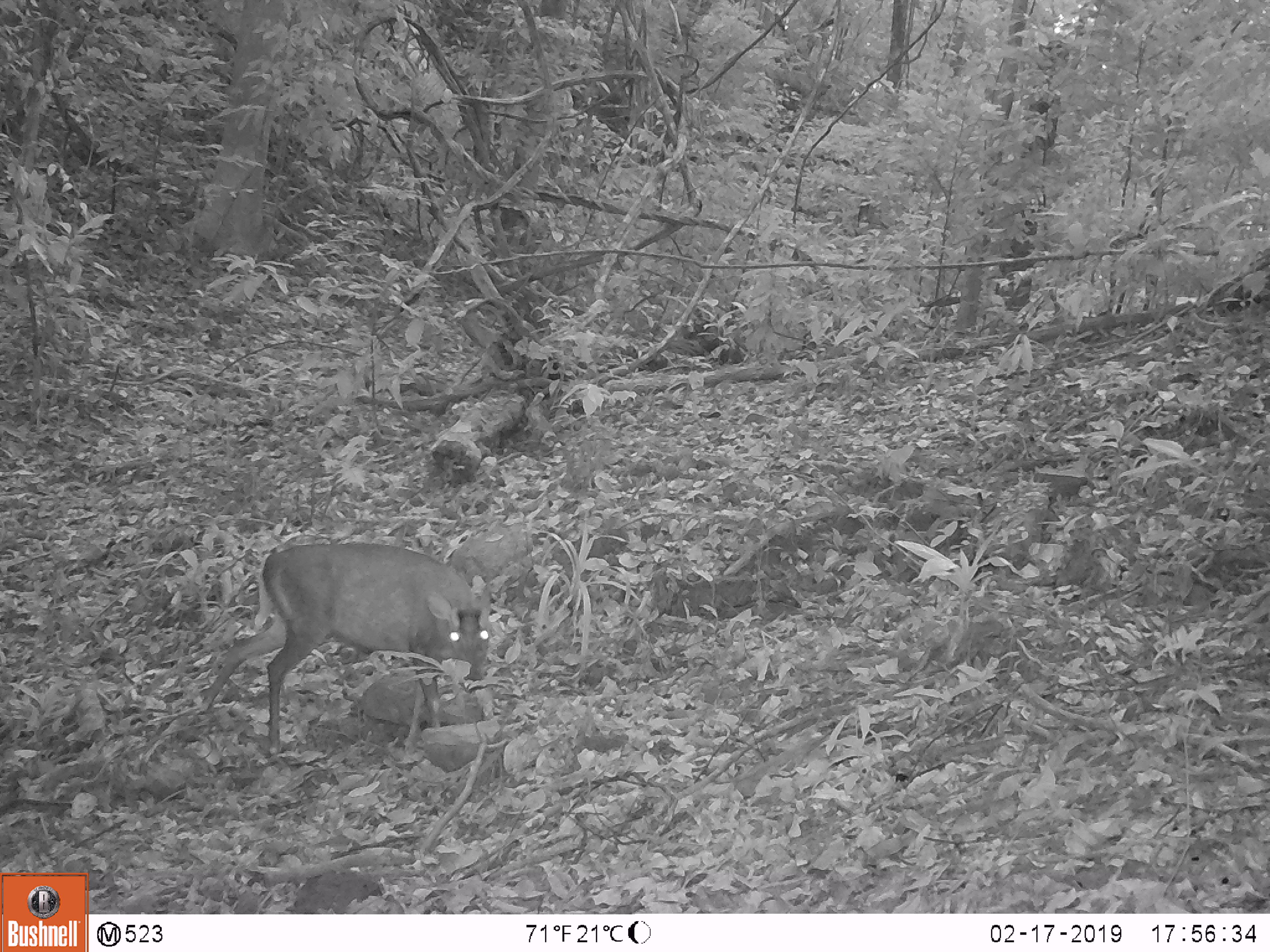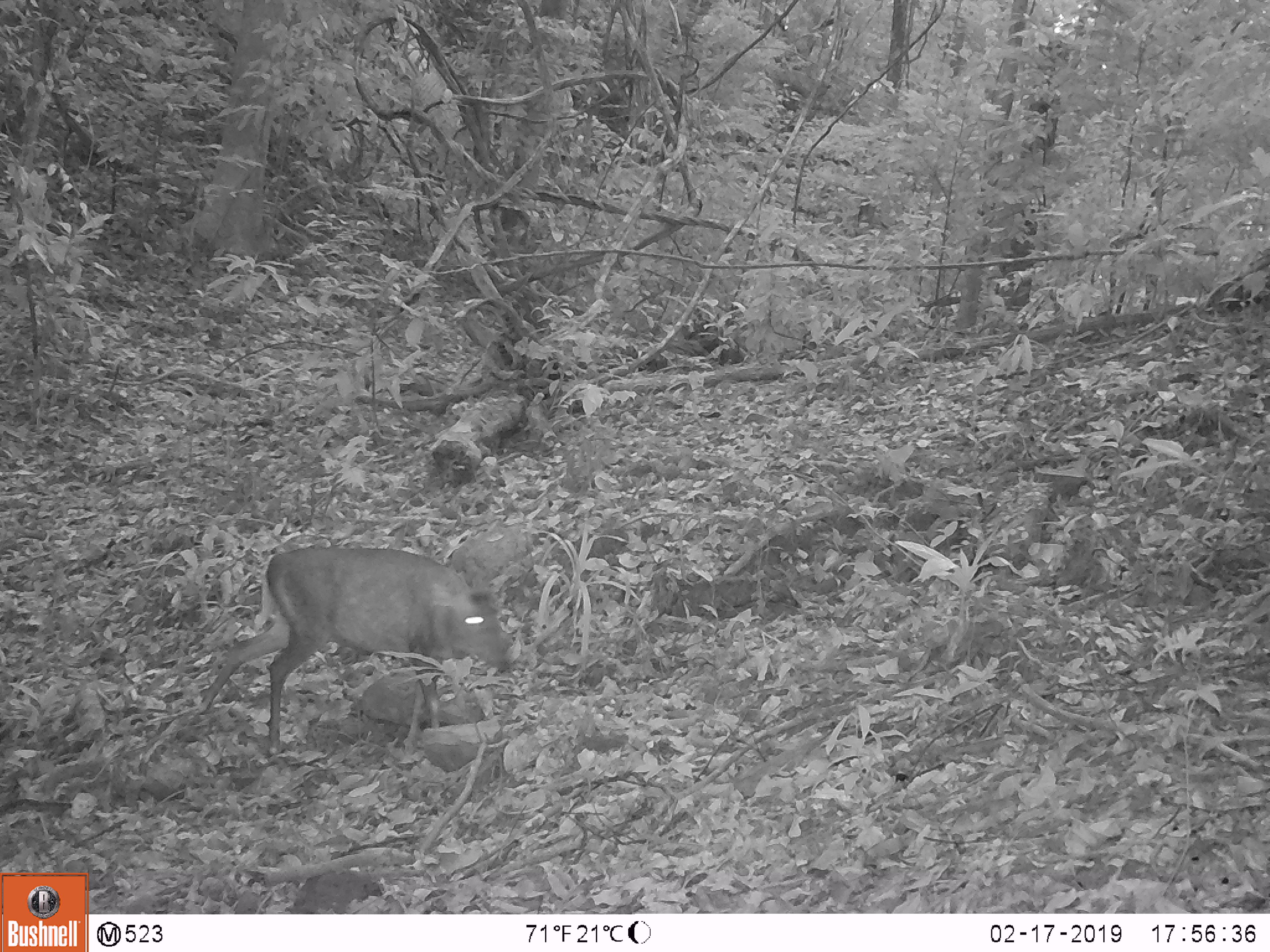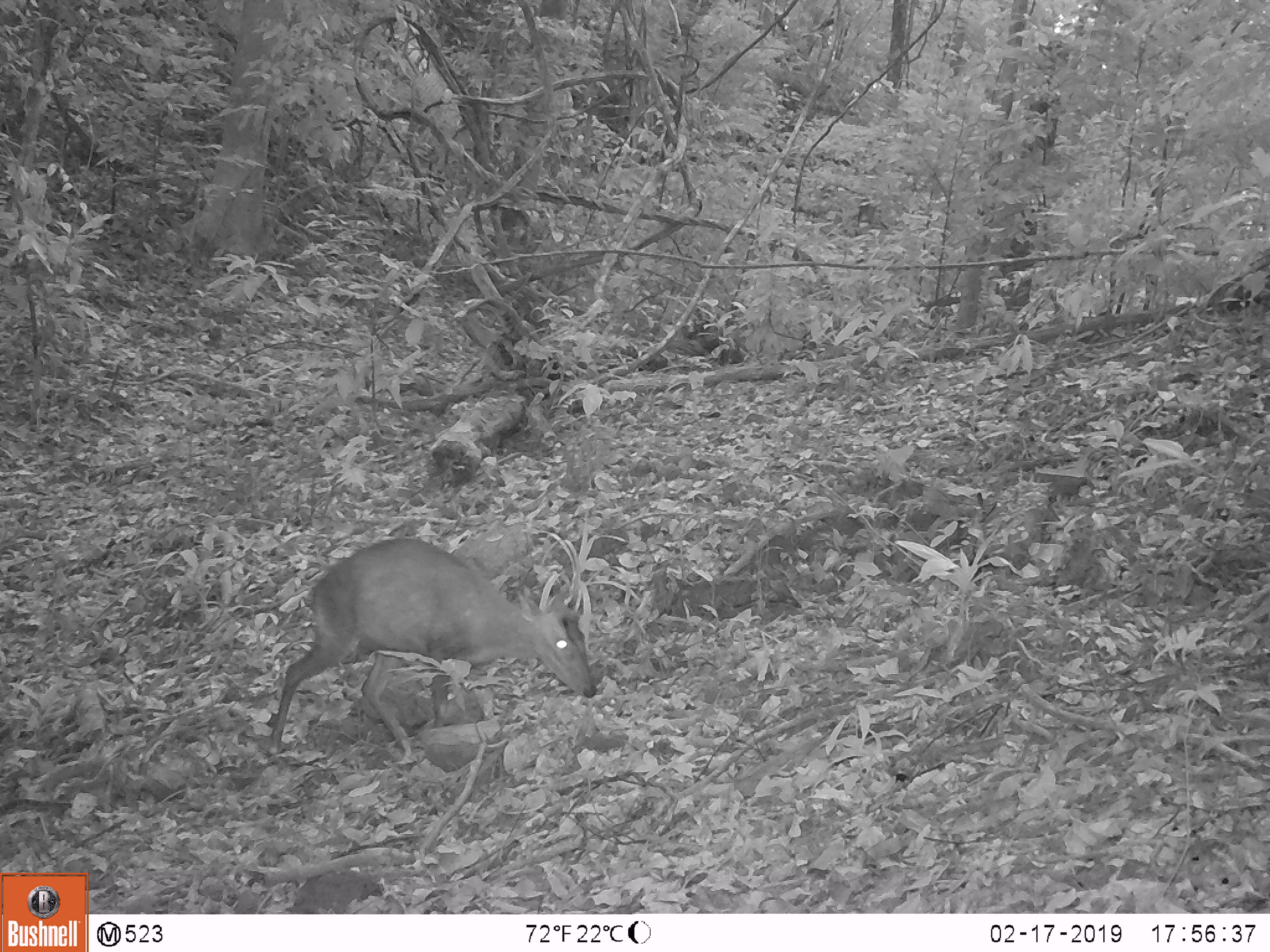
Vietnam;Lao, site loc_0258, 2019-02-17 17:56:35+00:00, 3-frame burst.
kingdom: Animalia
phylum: Chordata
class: Mammalia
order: Artiodactyla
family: Cervidae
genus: Muntiacus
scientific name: Muntiacus rooseveltorum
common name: roosevelt's muntjac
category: roosevelts muntjac group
Roosevelts muntjac group (roosevelt's muntjac) (Muntiacus rooseveltorum). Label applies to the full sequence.